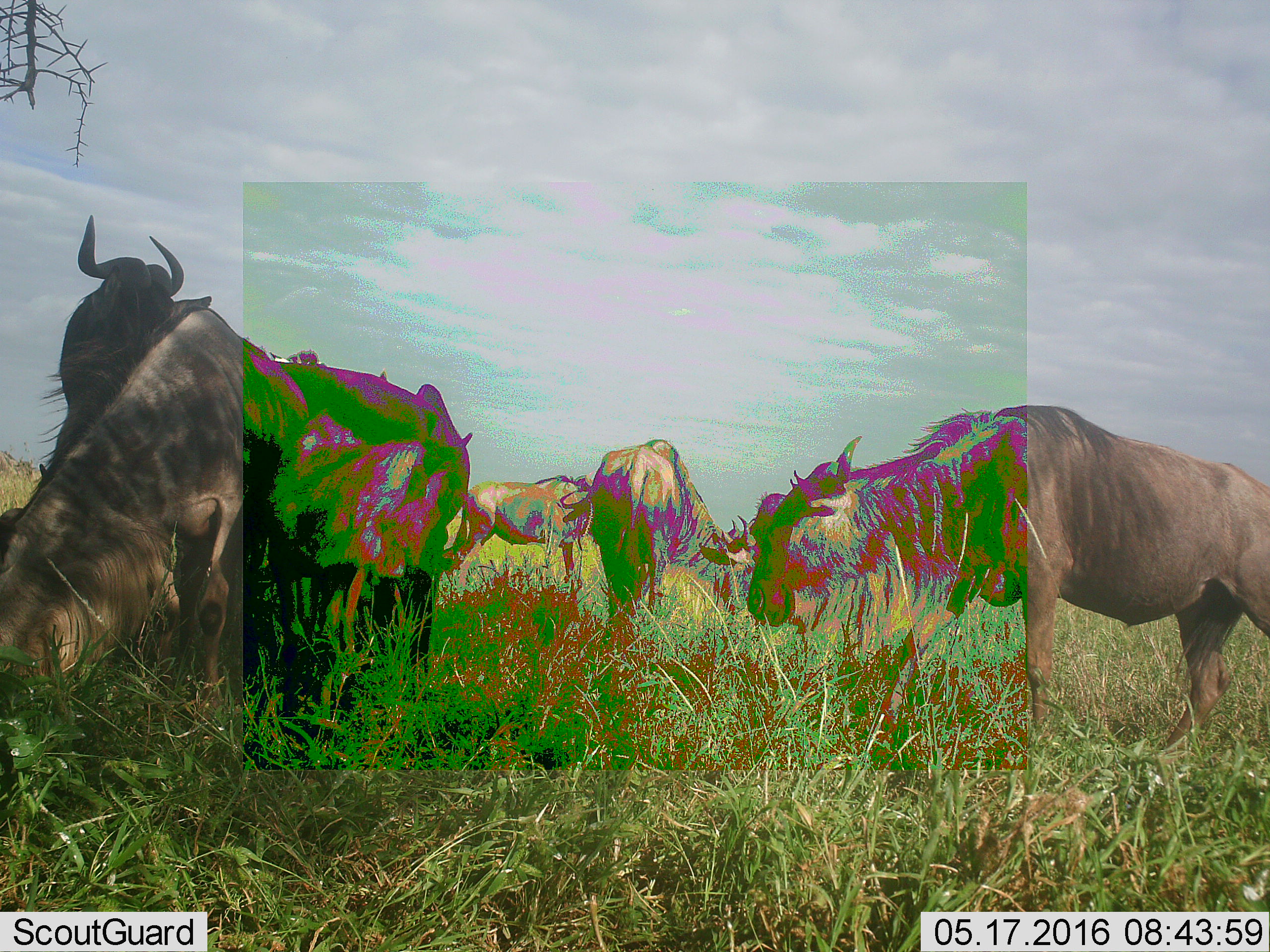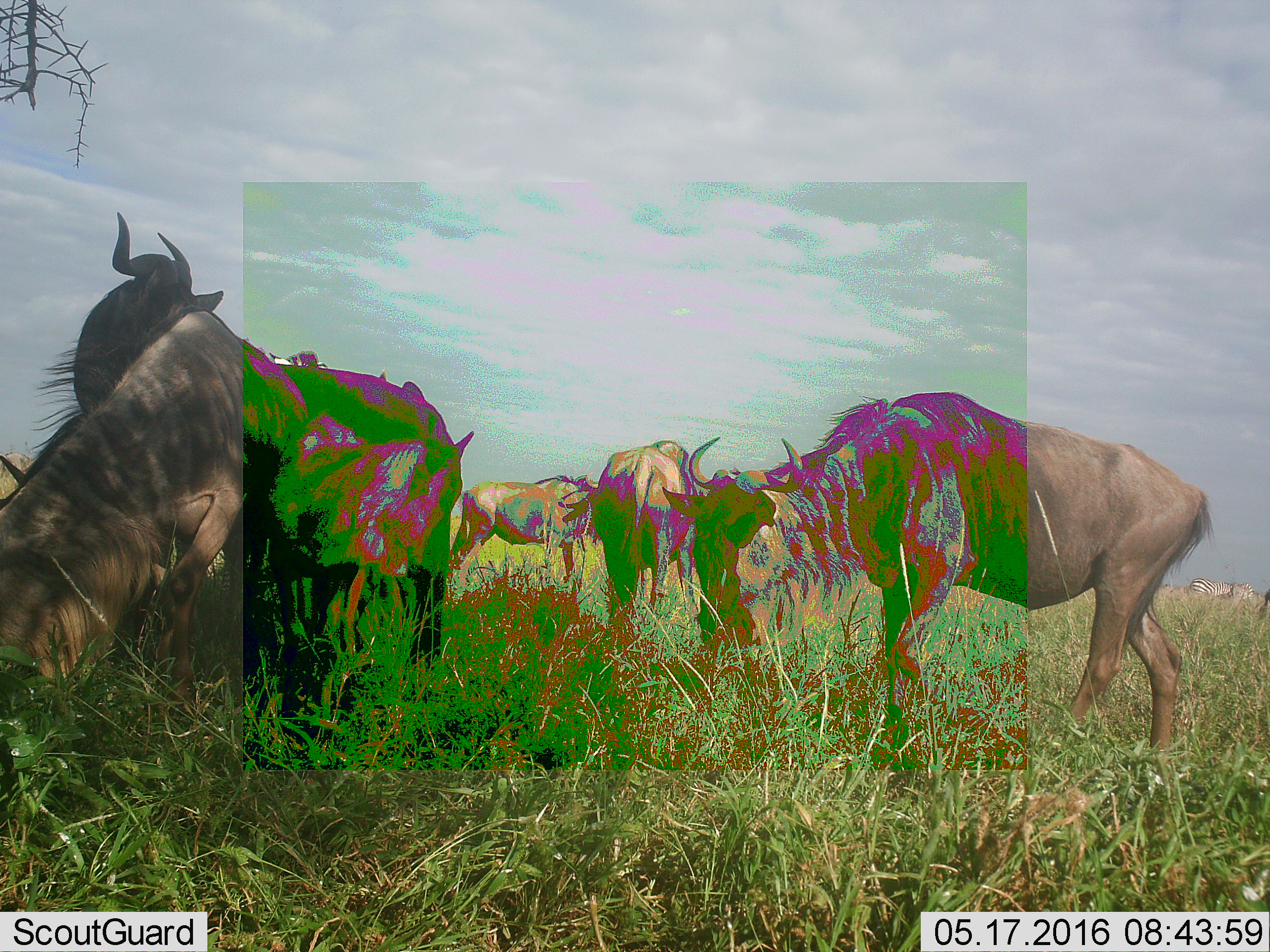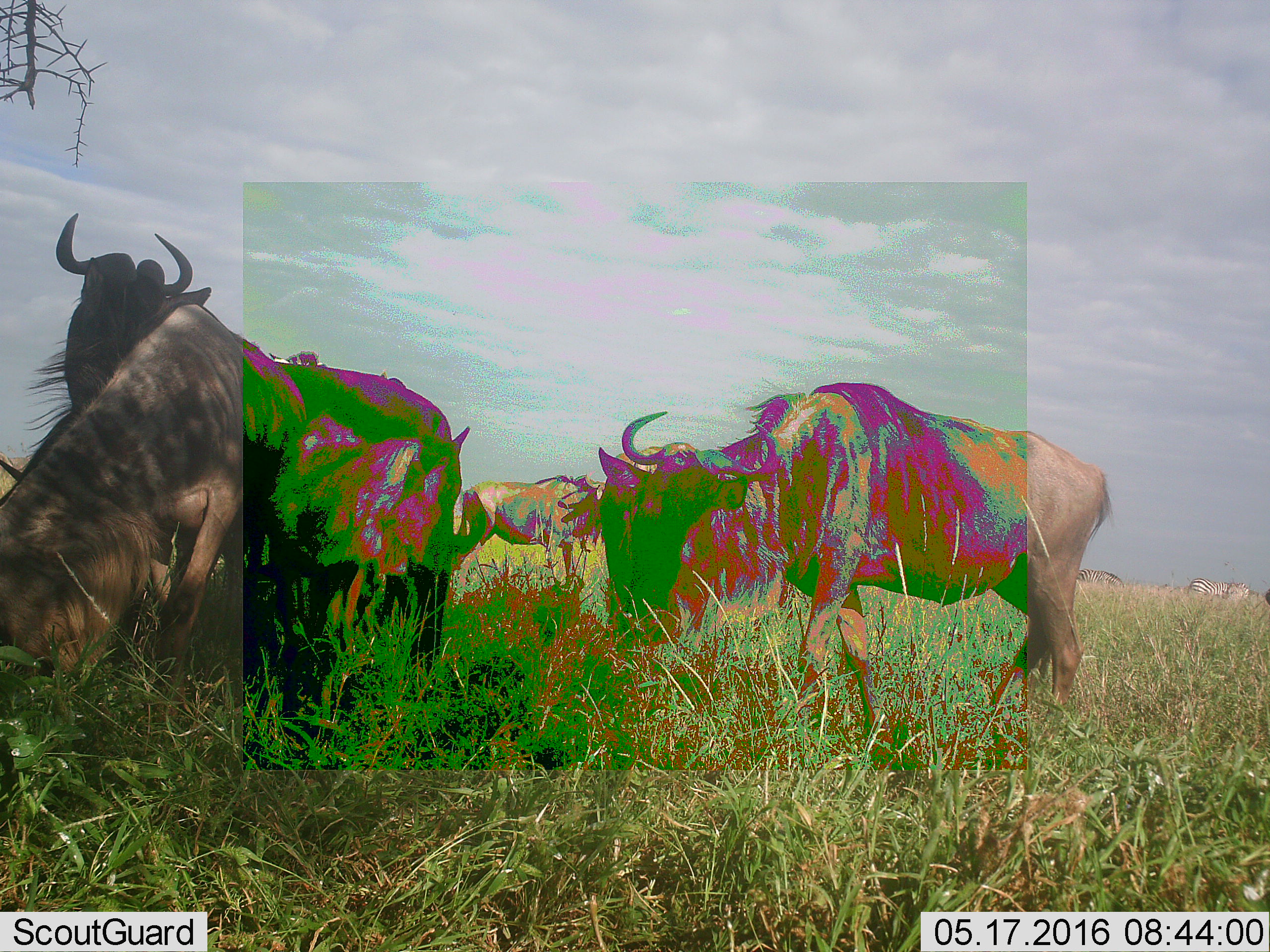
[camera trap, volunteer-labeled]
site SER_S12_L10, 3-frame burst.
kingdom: Animalia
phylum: Chordata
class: Mammalia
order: Artiodactyla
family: Bovidae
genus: Connochaetes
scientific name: Connochaetes taurinus taurinus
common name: blue wildebeest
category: wildebeestblue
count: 6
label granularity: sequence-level